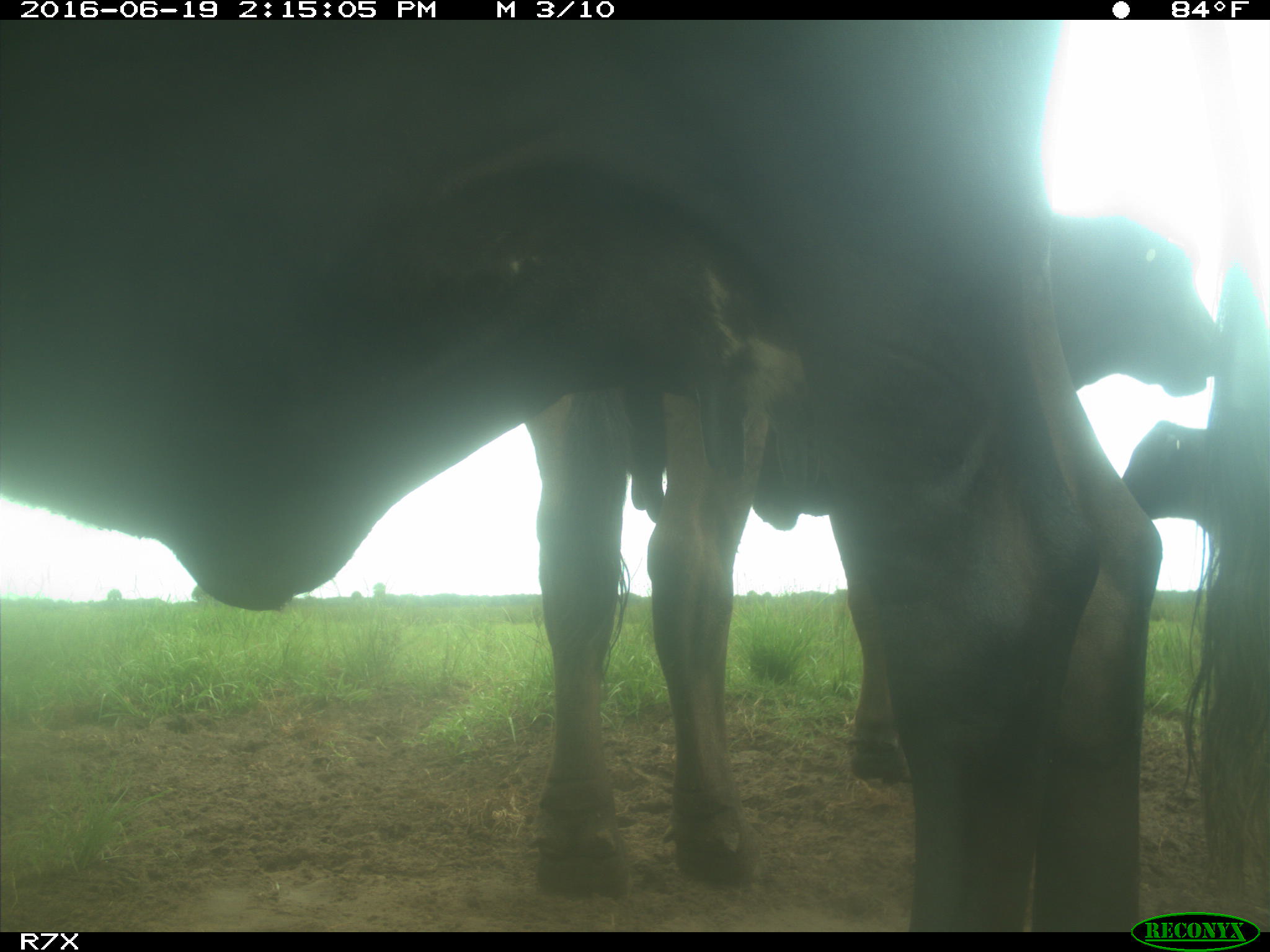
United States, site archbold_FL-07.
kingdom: Animalia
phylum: Chordata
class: Mammalia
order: Artiodactyla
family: Bovidae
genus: Bos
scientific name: Bos taurus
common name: domestic cow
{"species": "Bos taurus (domestic cow)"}